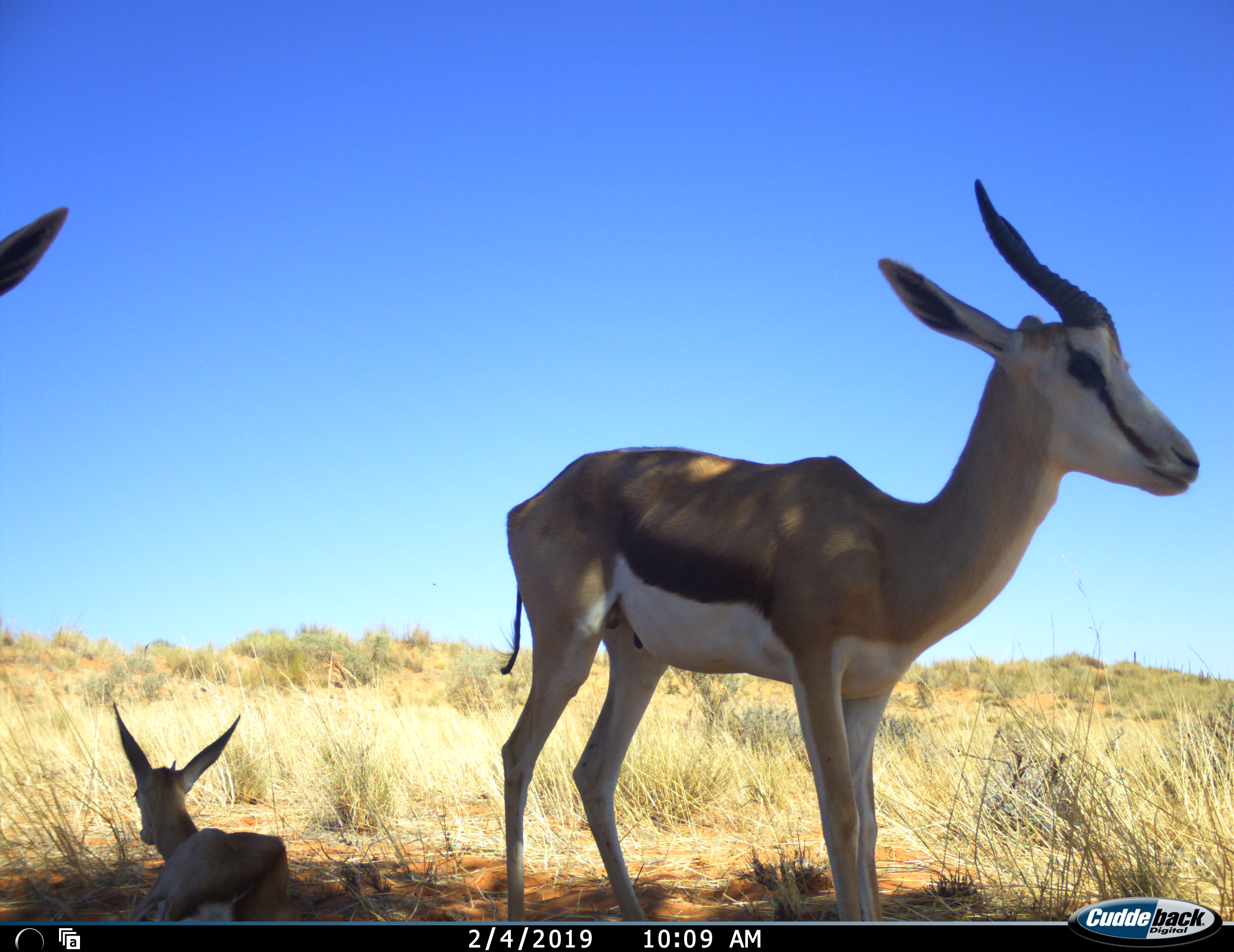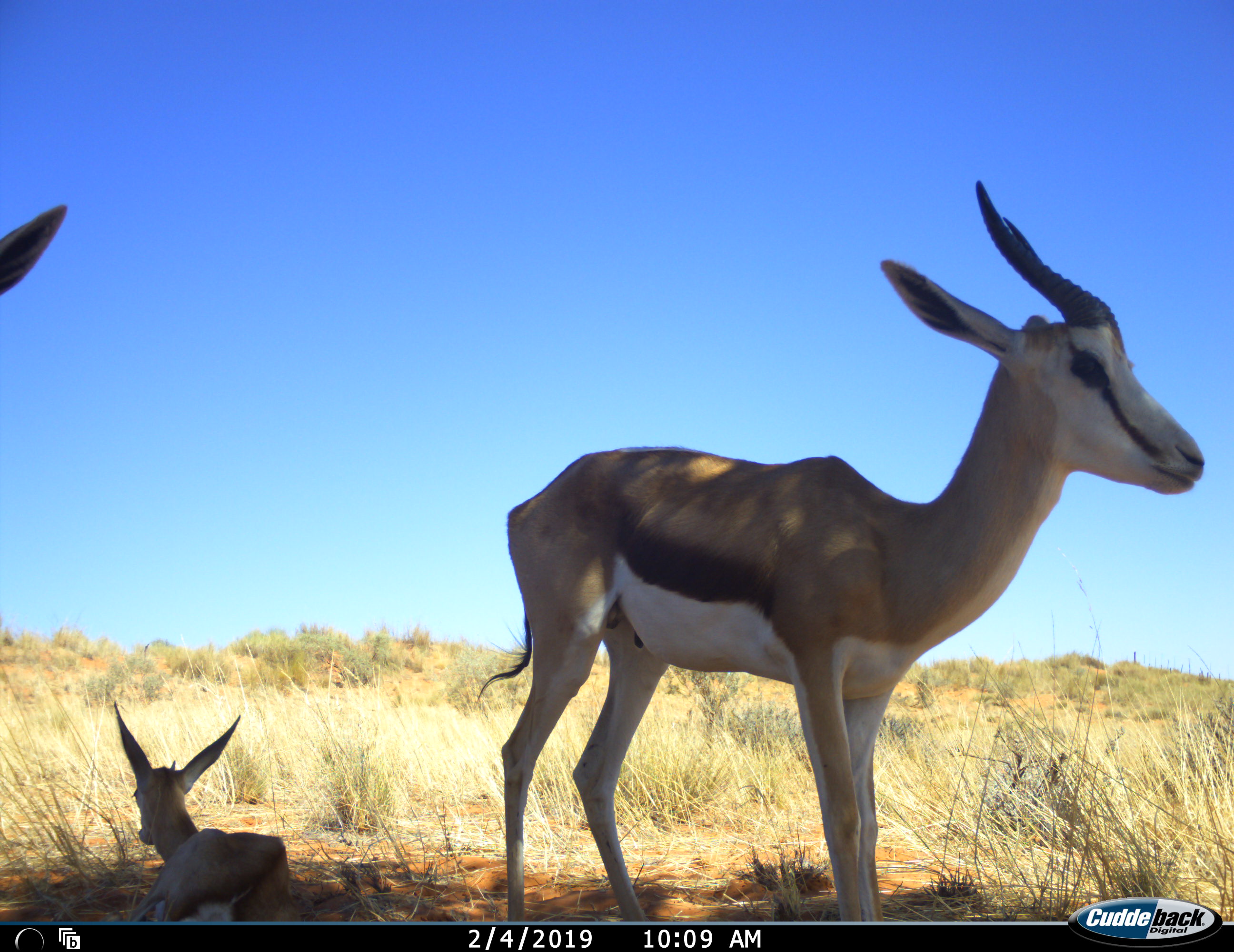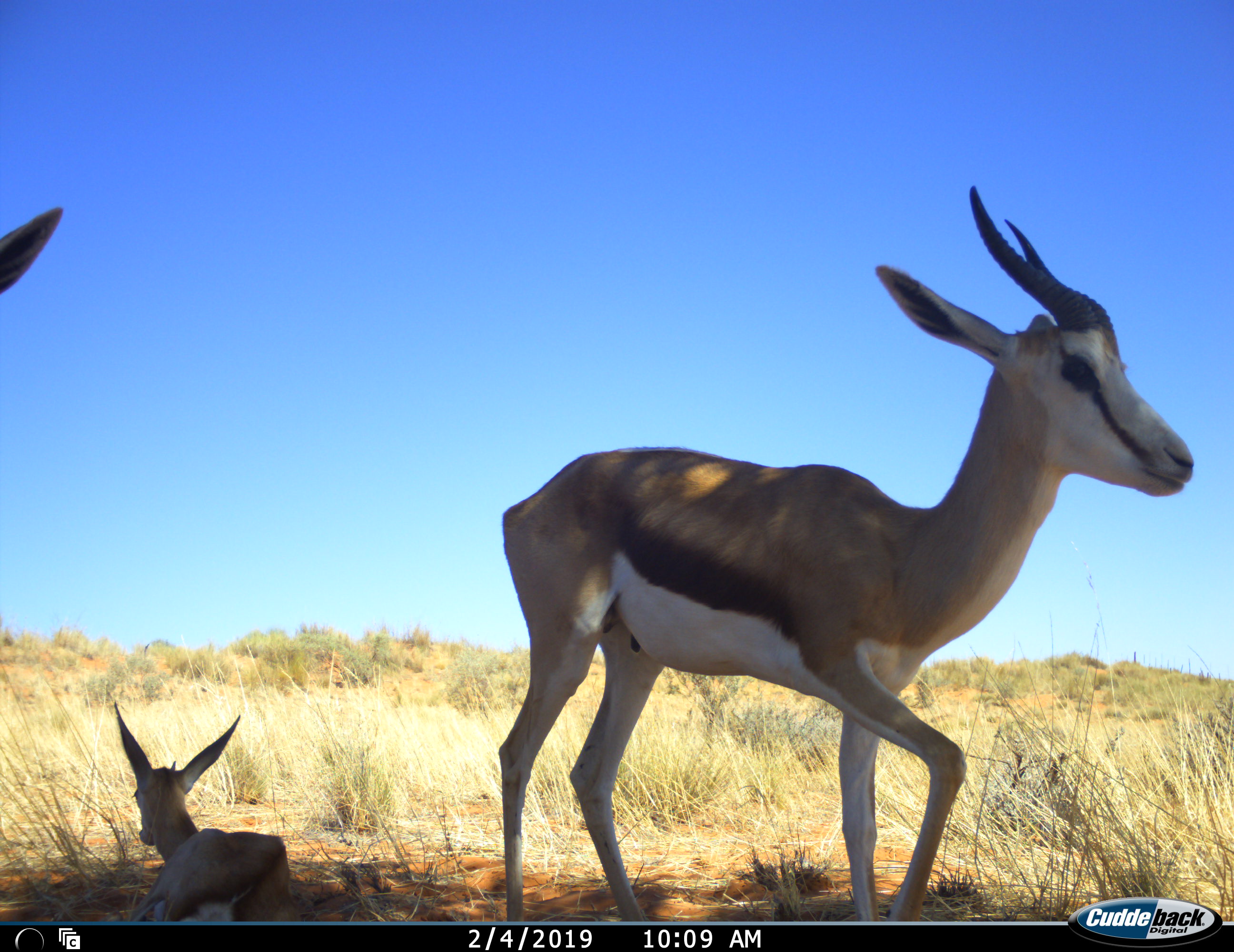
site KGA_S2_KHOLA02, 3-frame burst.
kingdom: Animalia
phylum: Chordata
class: Mammalia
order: Artiodactyla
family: Bovidae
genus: Antidorcas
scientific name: Antidorcas marsupialis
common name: springbok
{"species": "springbok (Antidorcas marsupialis)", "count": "3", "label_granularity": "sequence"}